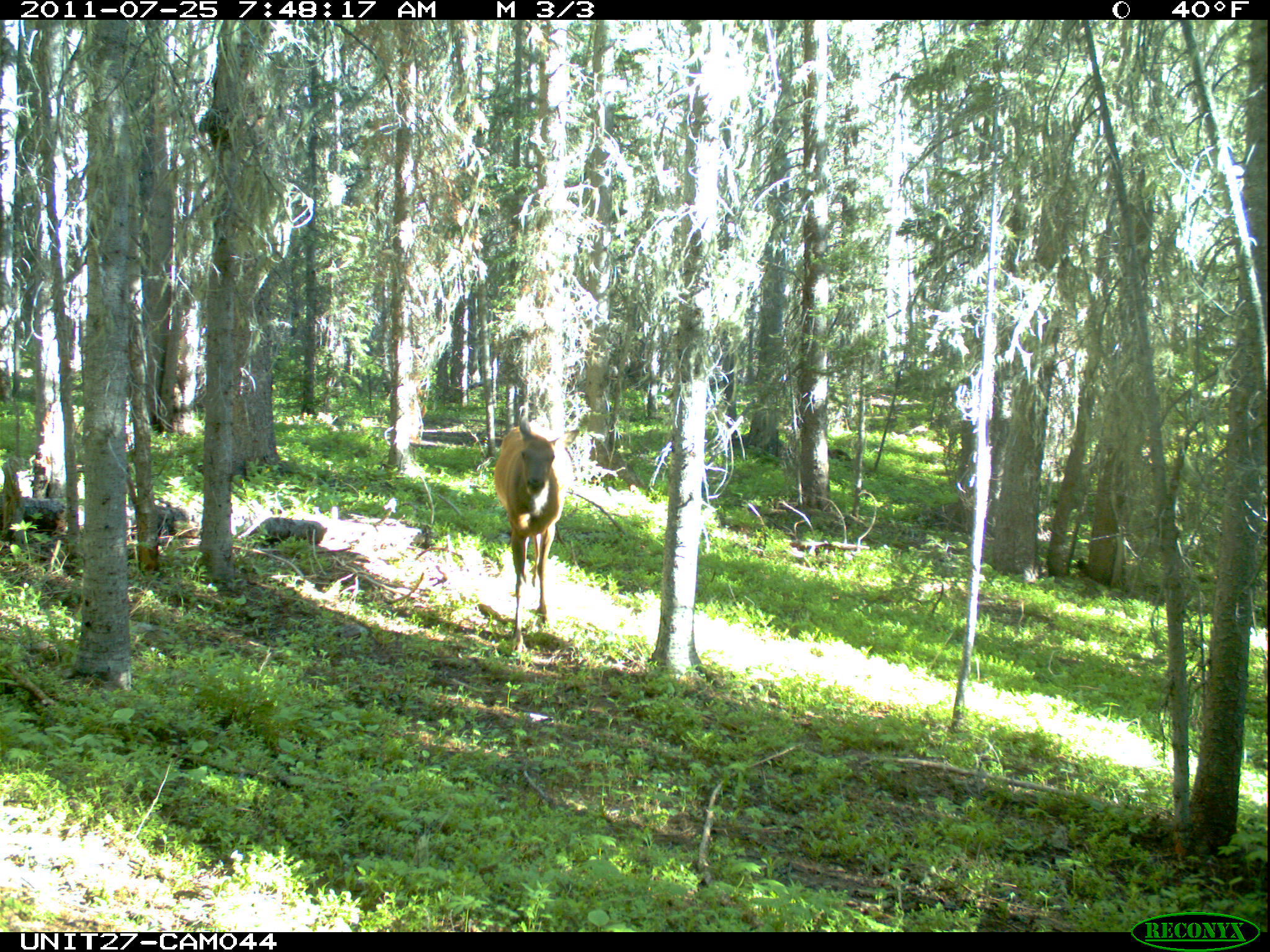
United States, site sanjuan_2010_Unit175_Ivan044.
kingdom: Animalia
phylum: Chordata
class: Mammalia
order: Artiodactyla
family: Cervidae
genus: Cervus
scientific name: Cervus elaphus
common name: red deer